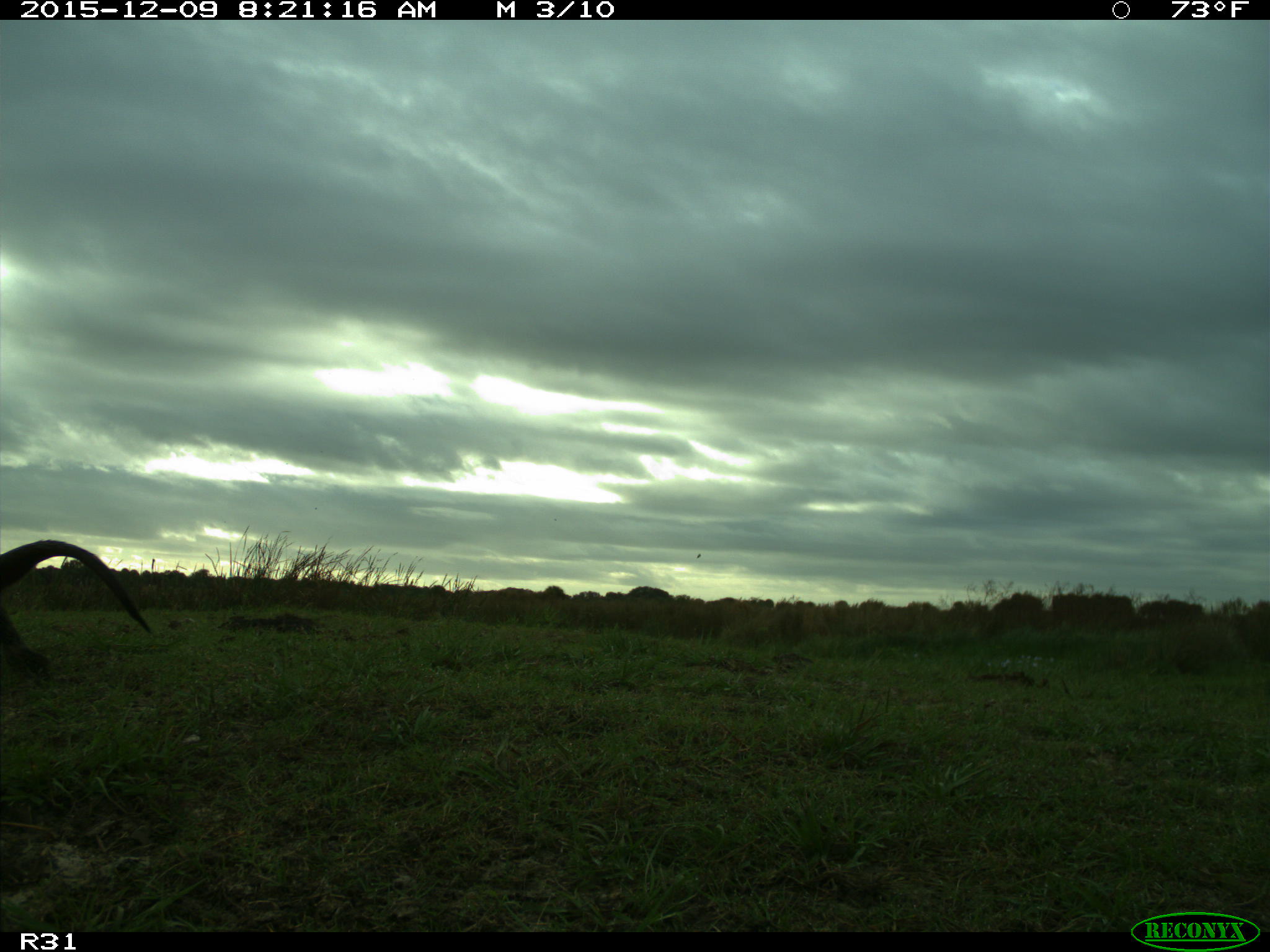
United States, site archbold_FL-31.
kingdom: Animalia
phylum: Chordata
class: Mammalia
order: Carnivora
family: Mustelidae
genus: Lontra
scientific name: Lontra canadensis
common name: north american river otter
Lontra canadensis (north american river otter).